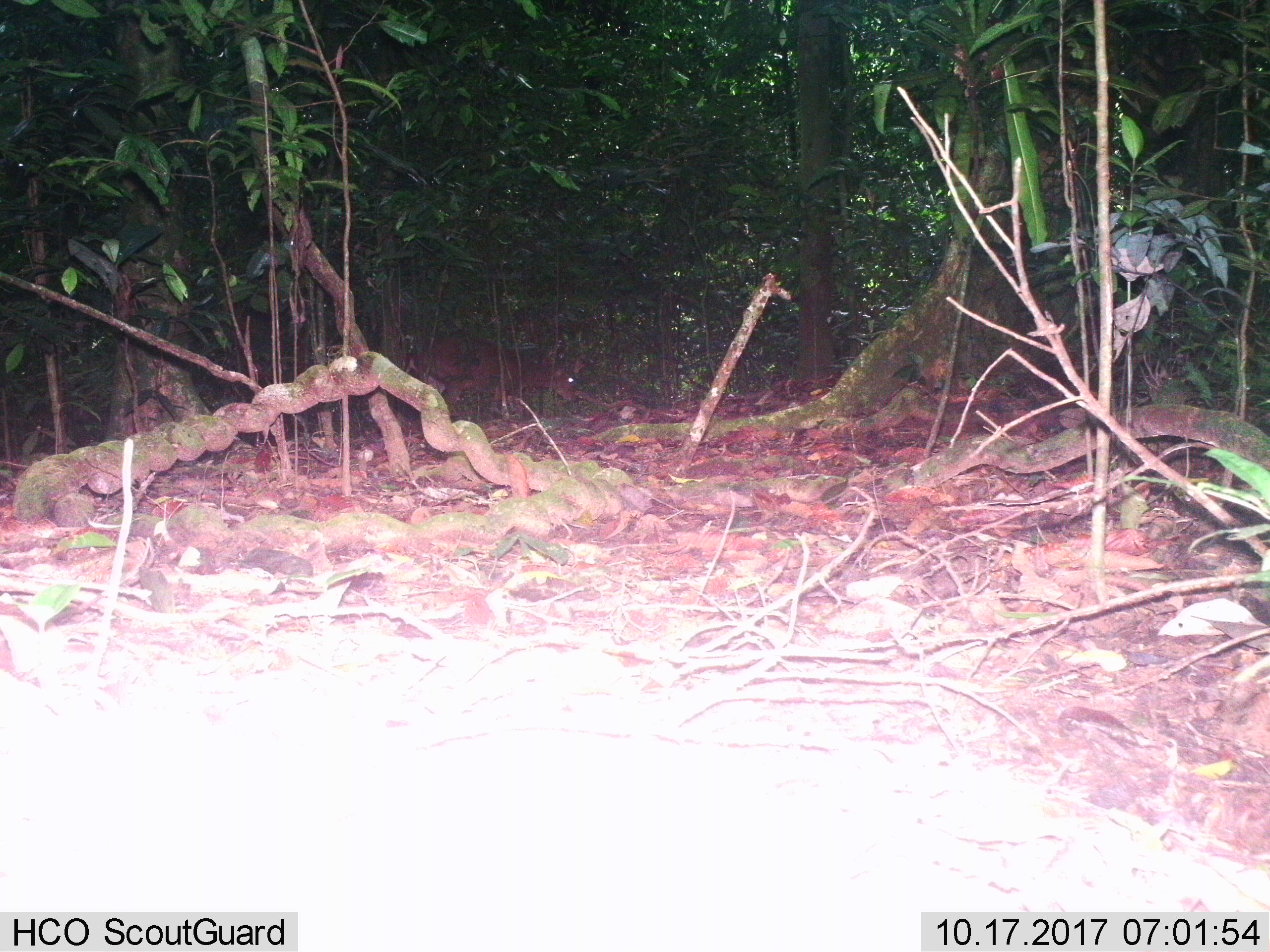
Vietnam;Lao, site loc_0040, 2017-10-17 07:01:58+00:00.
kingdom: Animalia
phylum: Chordata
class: Mammalia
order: Artiodactyla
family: Cervidae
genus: Muntiacus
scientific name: Muntiacus vuquangensis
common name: large-antlered muntjac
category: large antlered muntjac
Large antlered muntjac (large-antlered muntjac) (Muntiacus vuquangensis). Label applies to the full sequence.